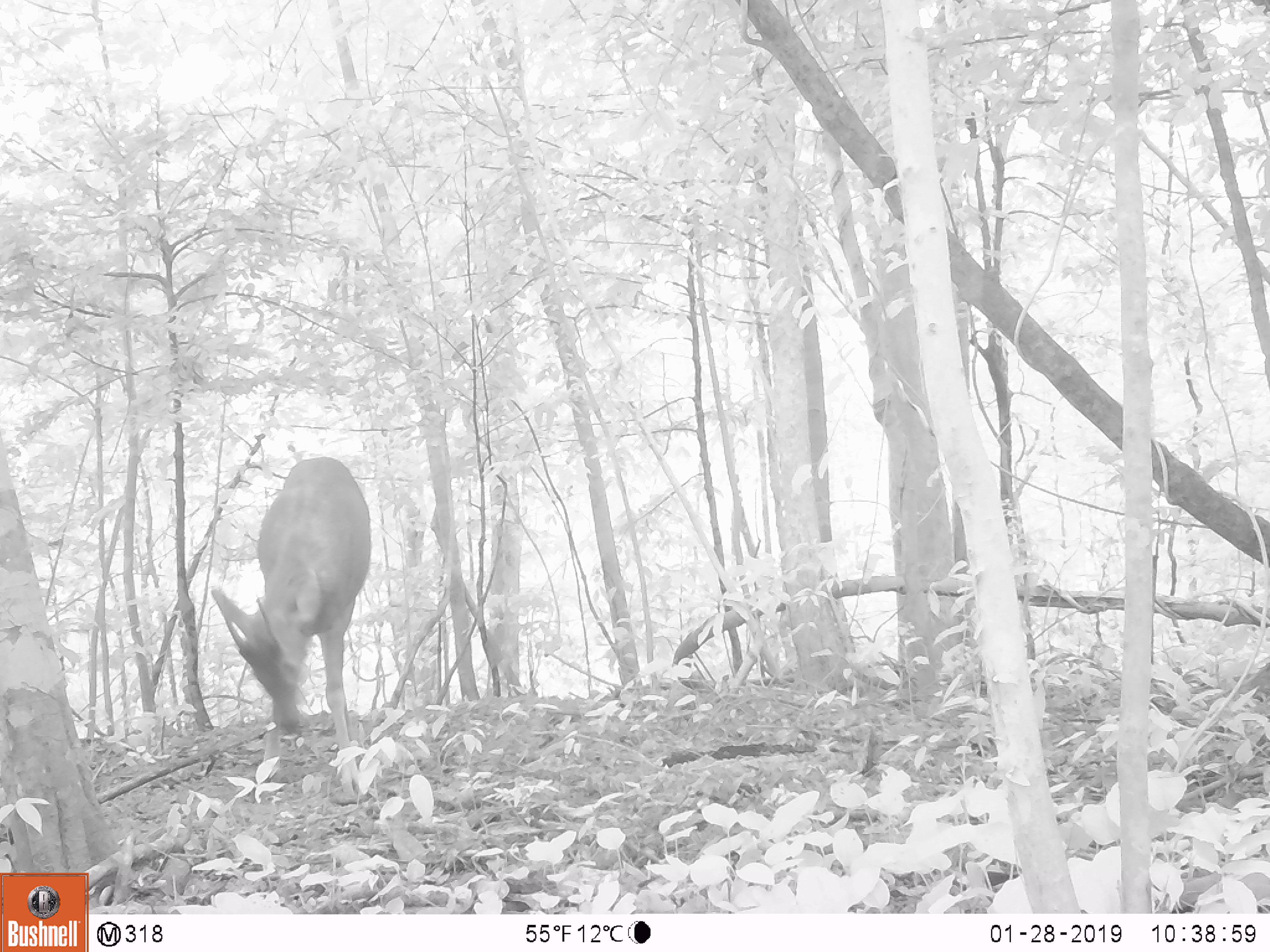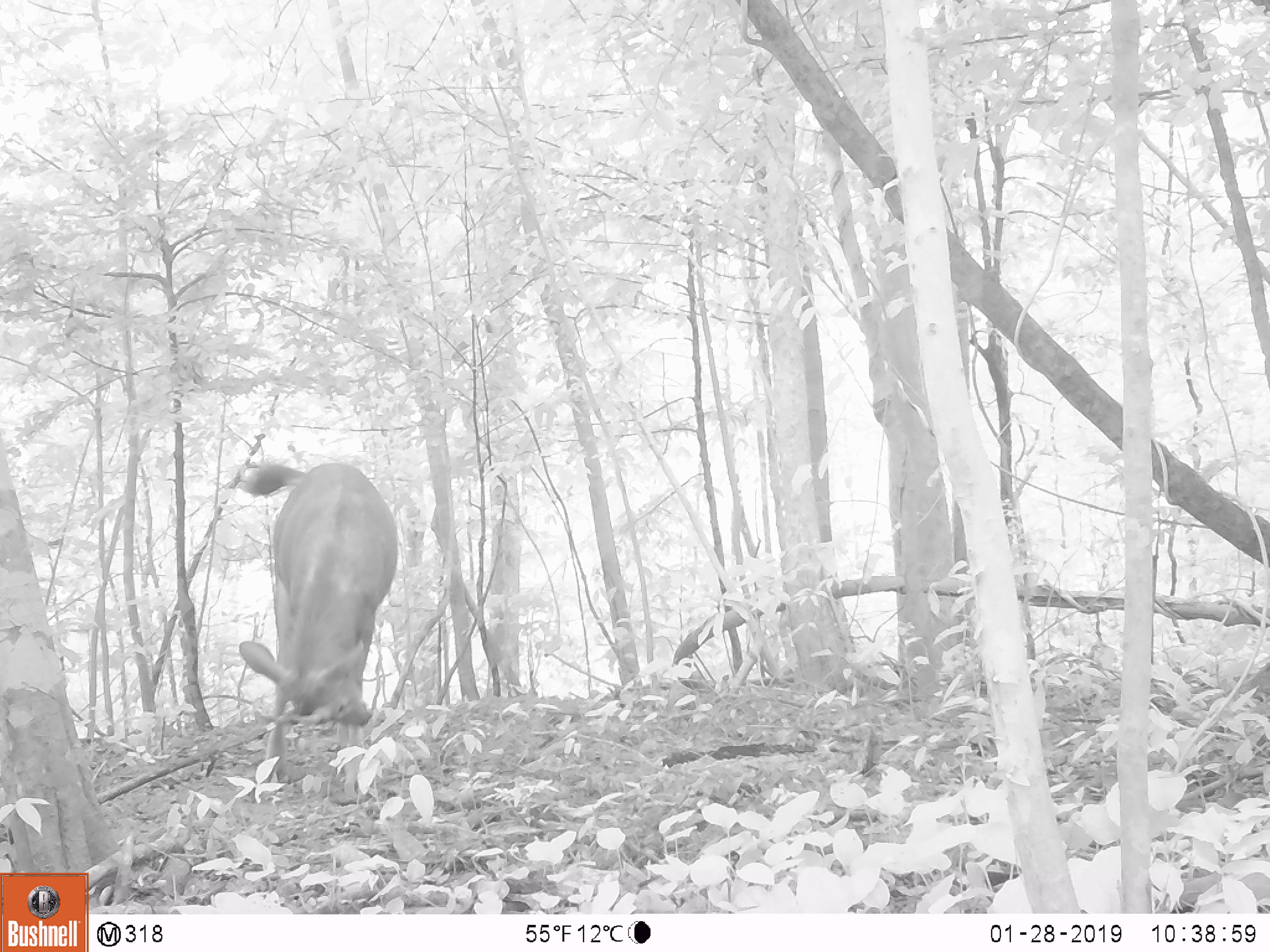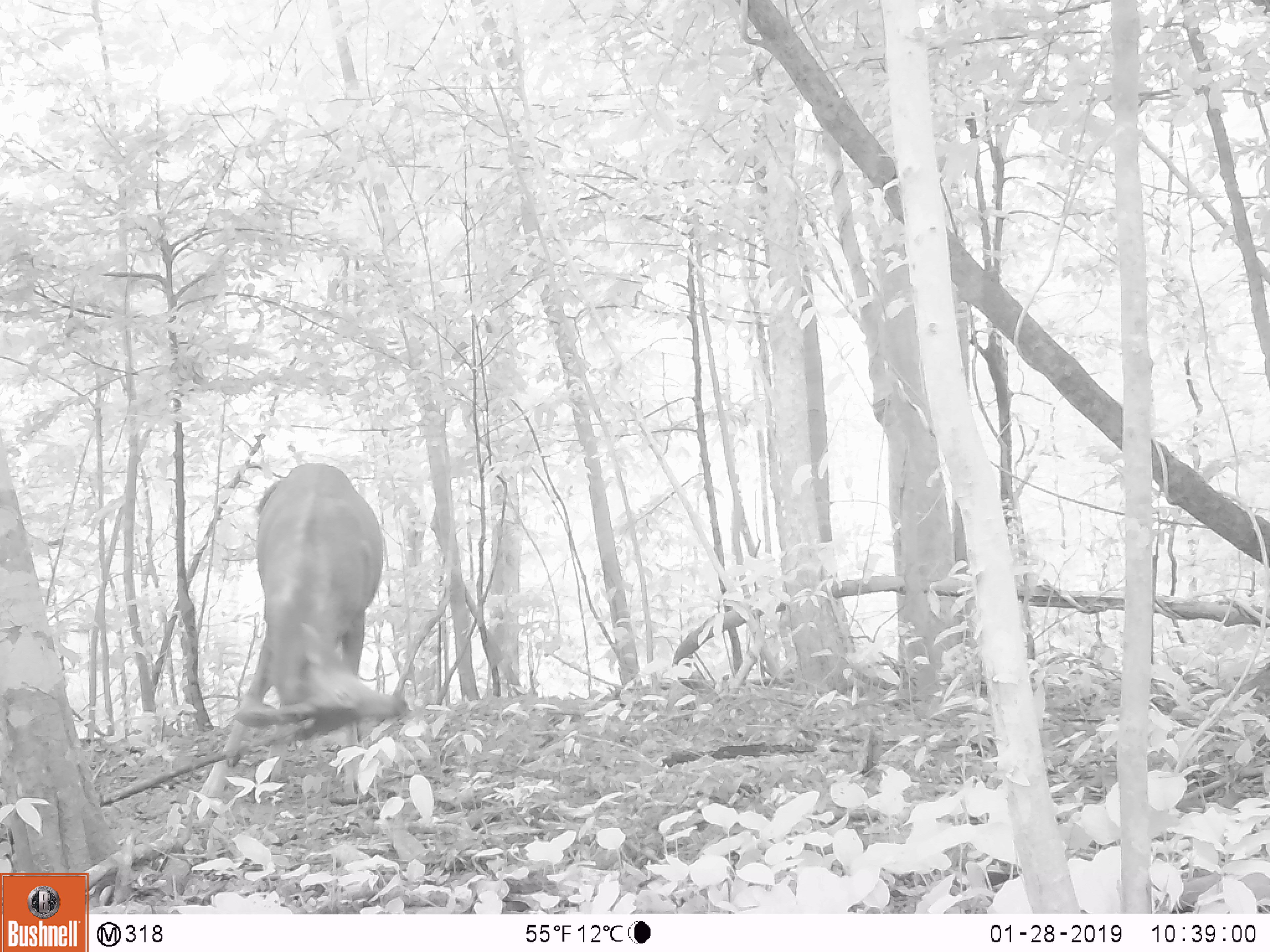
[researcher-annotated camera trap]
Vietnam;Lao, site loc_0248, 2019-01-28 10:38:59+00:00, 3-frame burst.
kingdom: Animalia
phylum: Chordata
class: Mammalia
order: Artiodactyla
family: Cervidae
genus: Rusa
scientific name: Rusa unicolor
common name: sambar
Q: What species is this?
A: Sambar (Rusa unicolor).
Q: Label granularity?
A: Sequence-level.